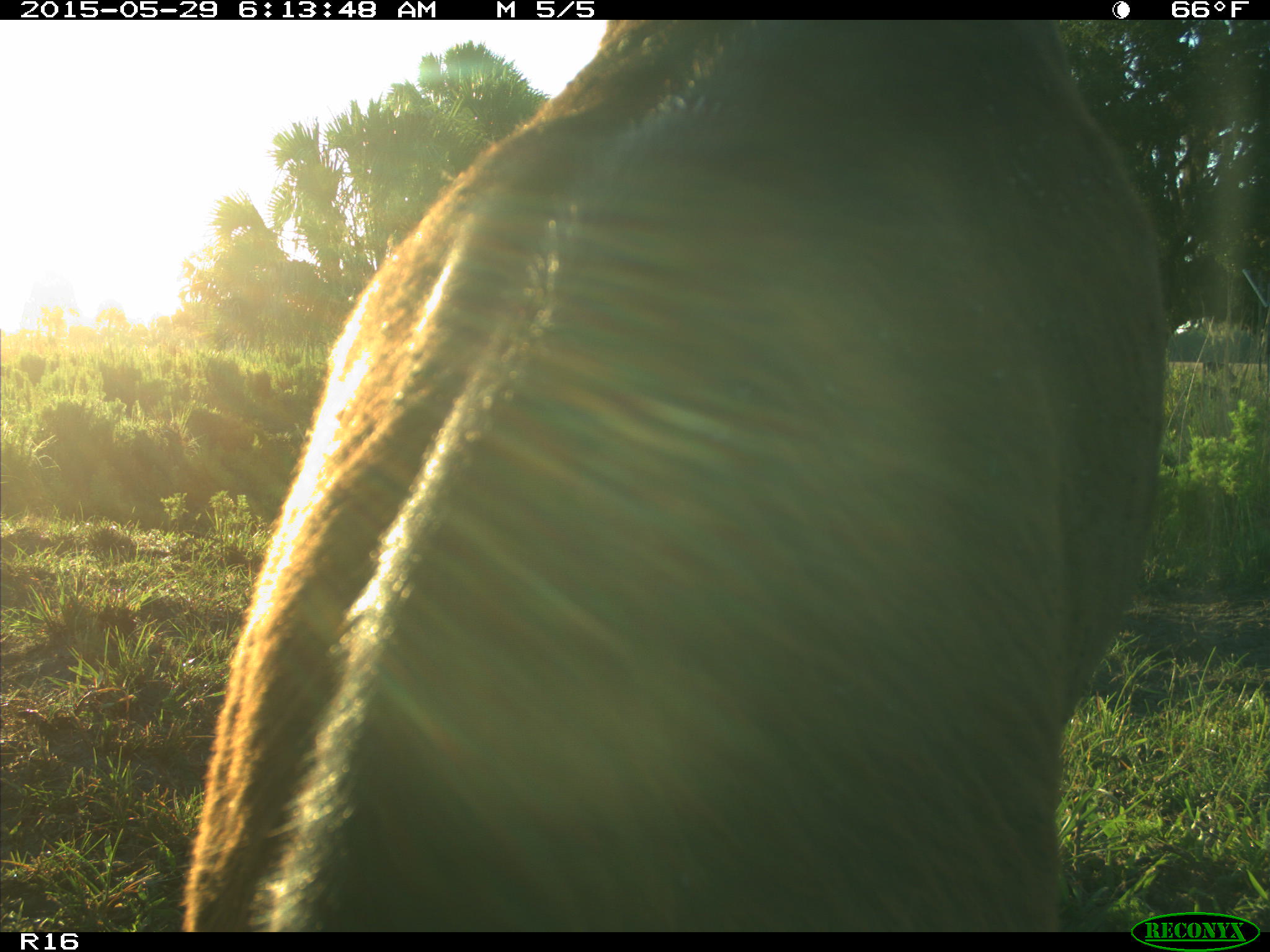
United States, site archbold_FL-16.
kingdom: Animalia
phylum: Chordata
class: Mammalia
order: Artiodactyla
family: Bovidae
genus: Bos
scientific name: Bos taurus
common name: domestic cow